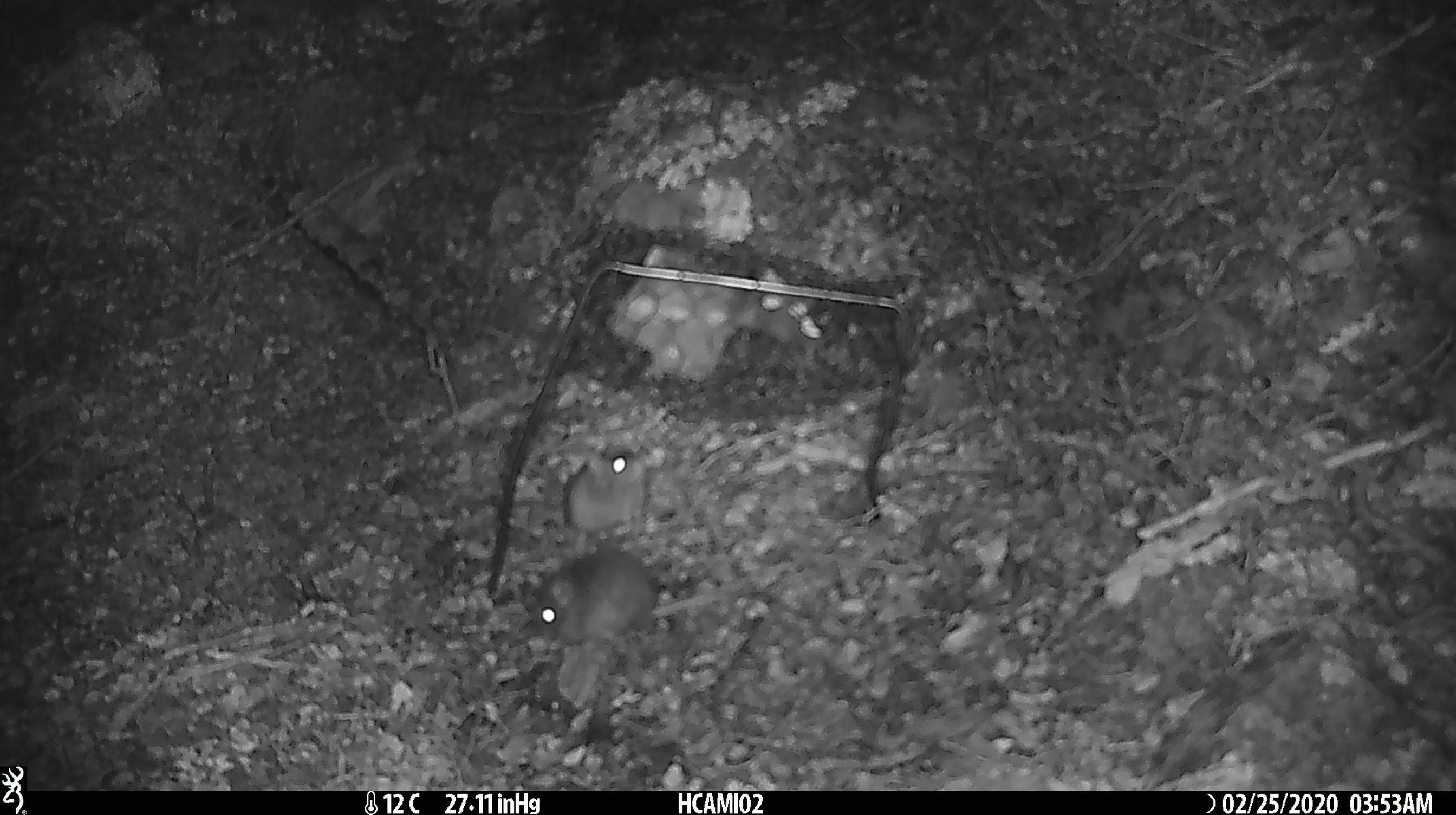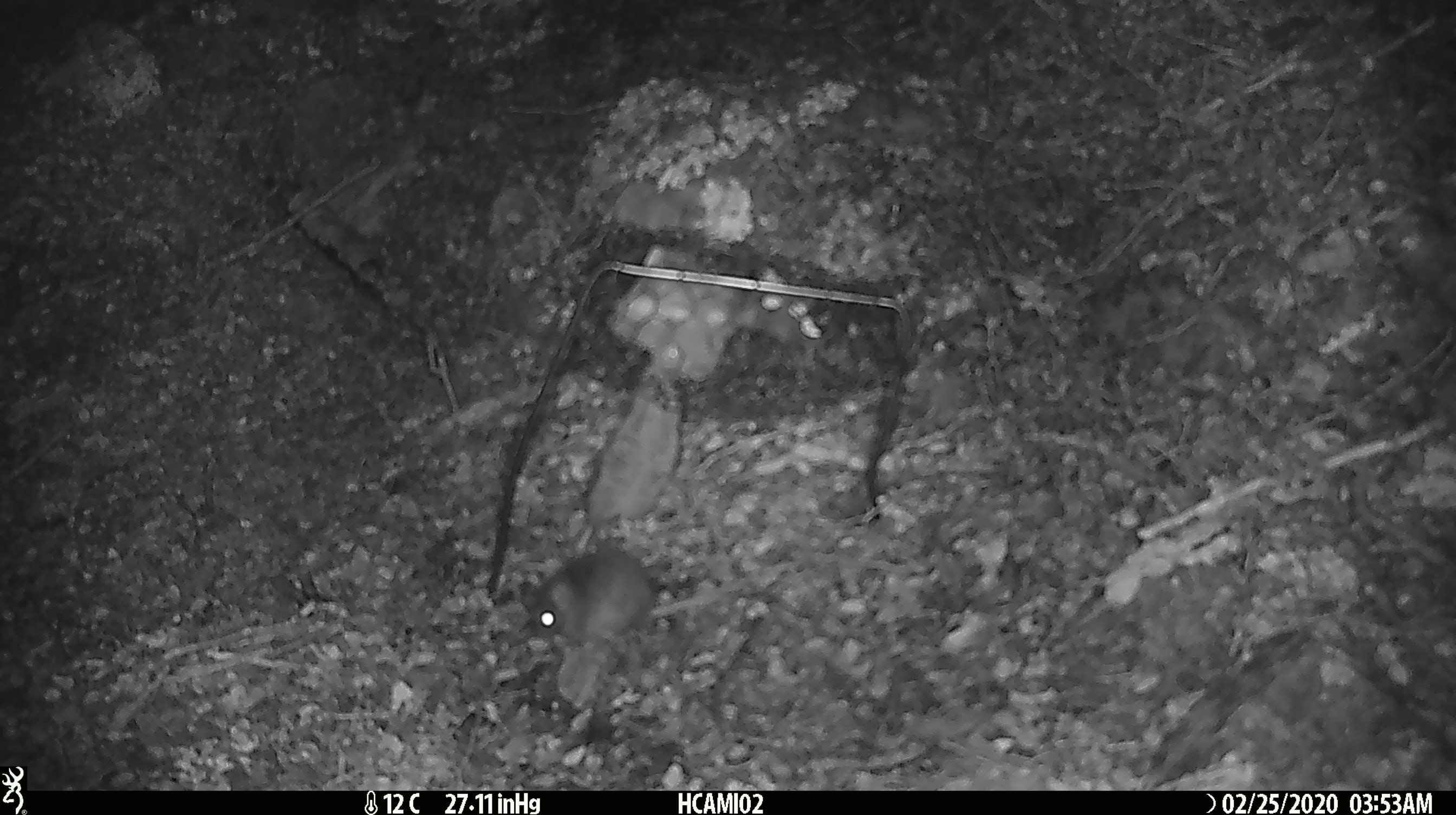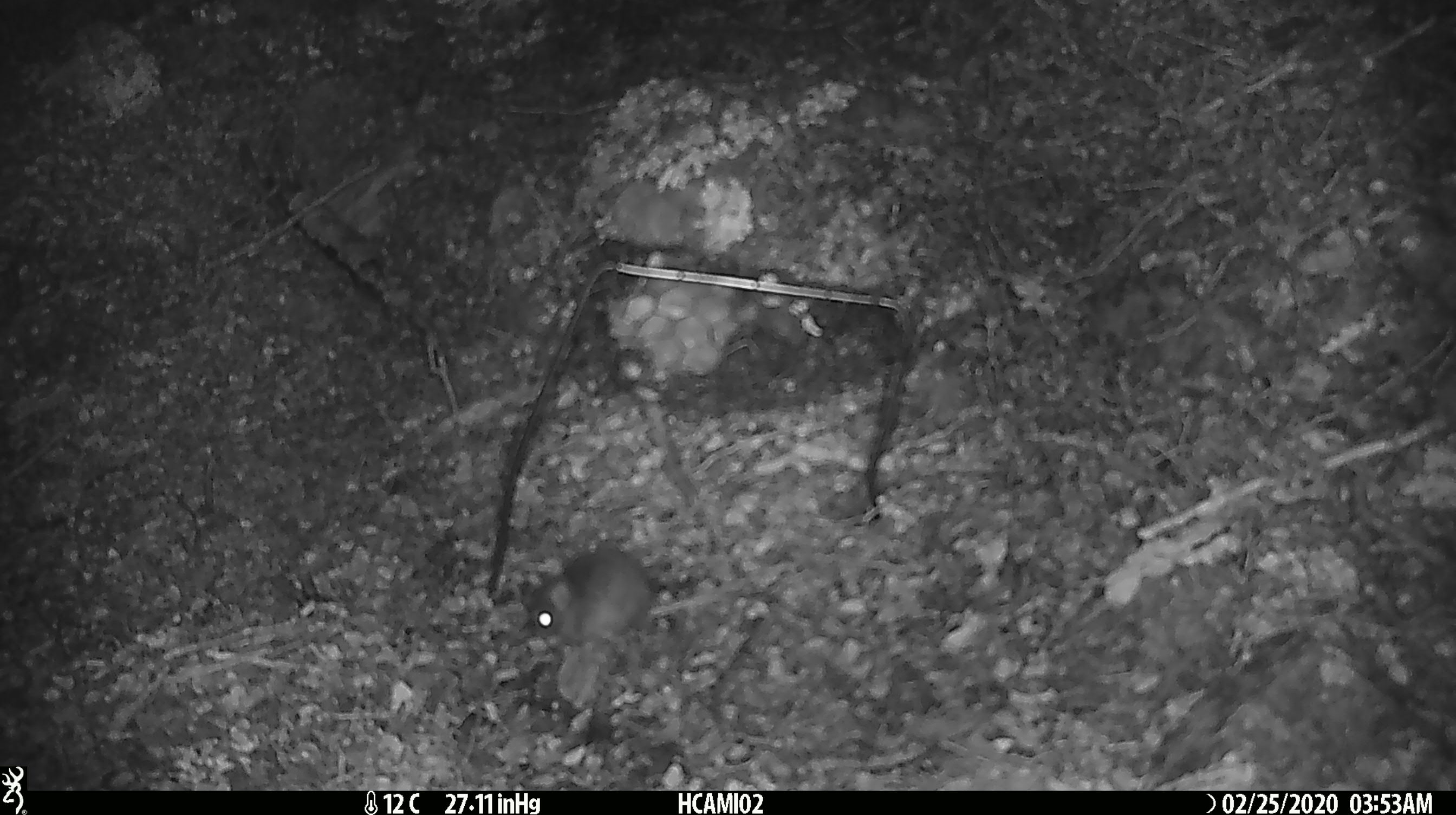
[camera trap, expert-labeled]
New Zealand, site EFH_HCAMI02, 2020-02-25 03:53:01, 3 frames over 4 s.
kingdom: Animalia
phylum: Chordata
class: Mammalia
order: Rodentia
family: Muridae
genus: Mus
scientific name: Mus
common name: mouse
Mouse (Mus).